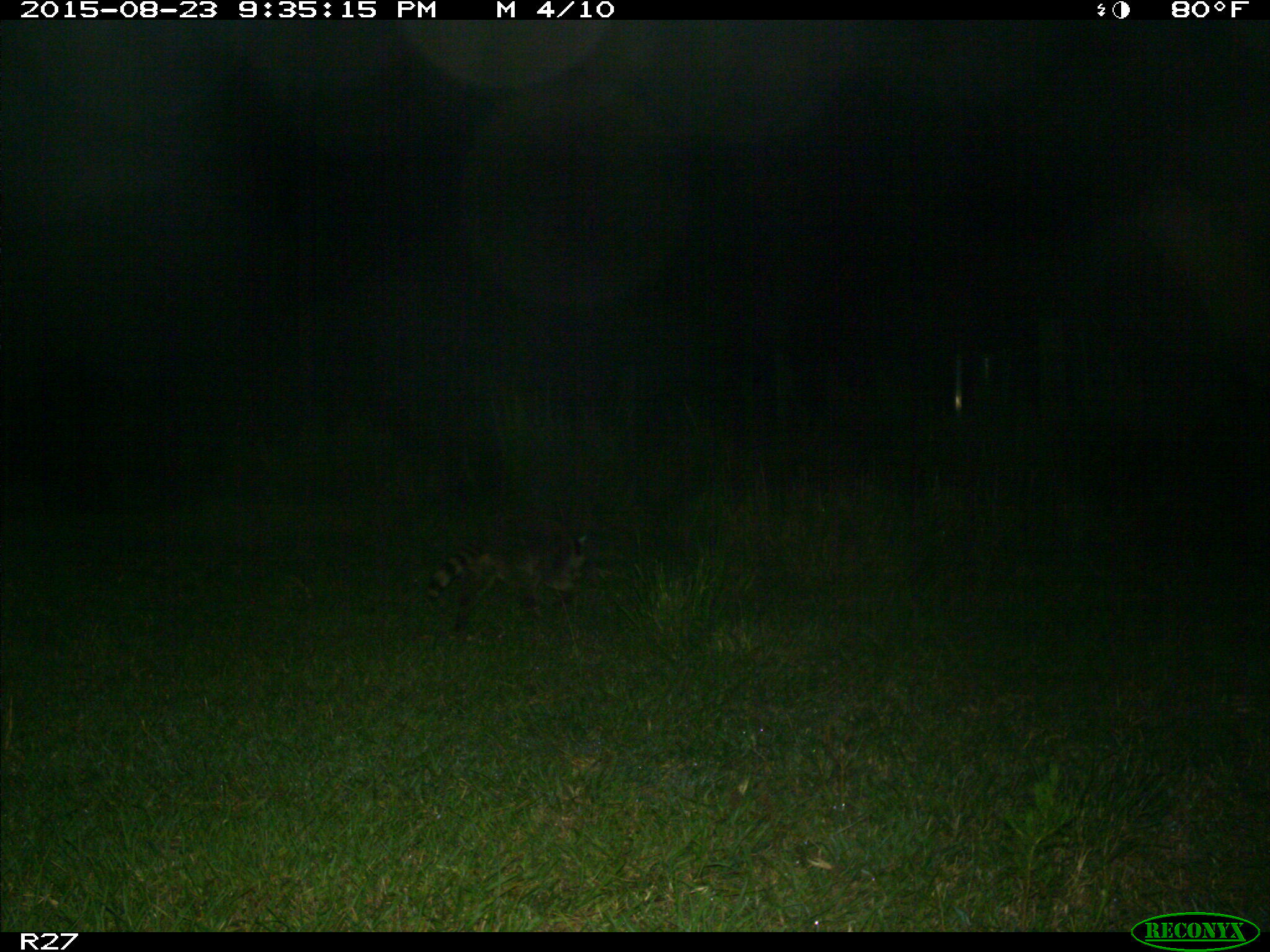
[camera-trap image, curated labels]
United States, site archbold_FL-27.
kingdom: Animalia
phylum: Chordata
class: Mammalia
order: Carnivora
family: Procyonidae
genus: Procyon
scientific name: Procyon lotor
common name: common raccoon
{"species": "Procyon lotor (common raccoon)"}